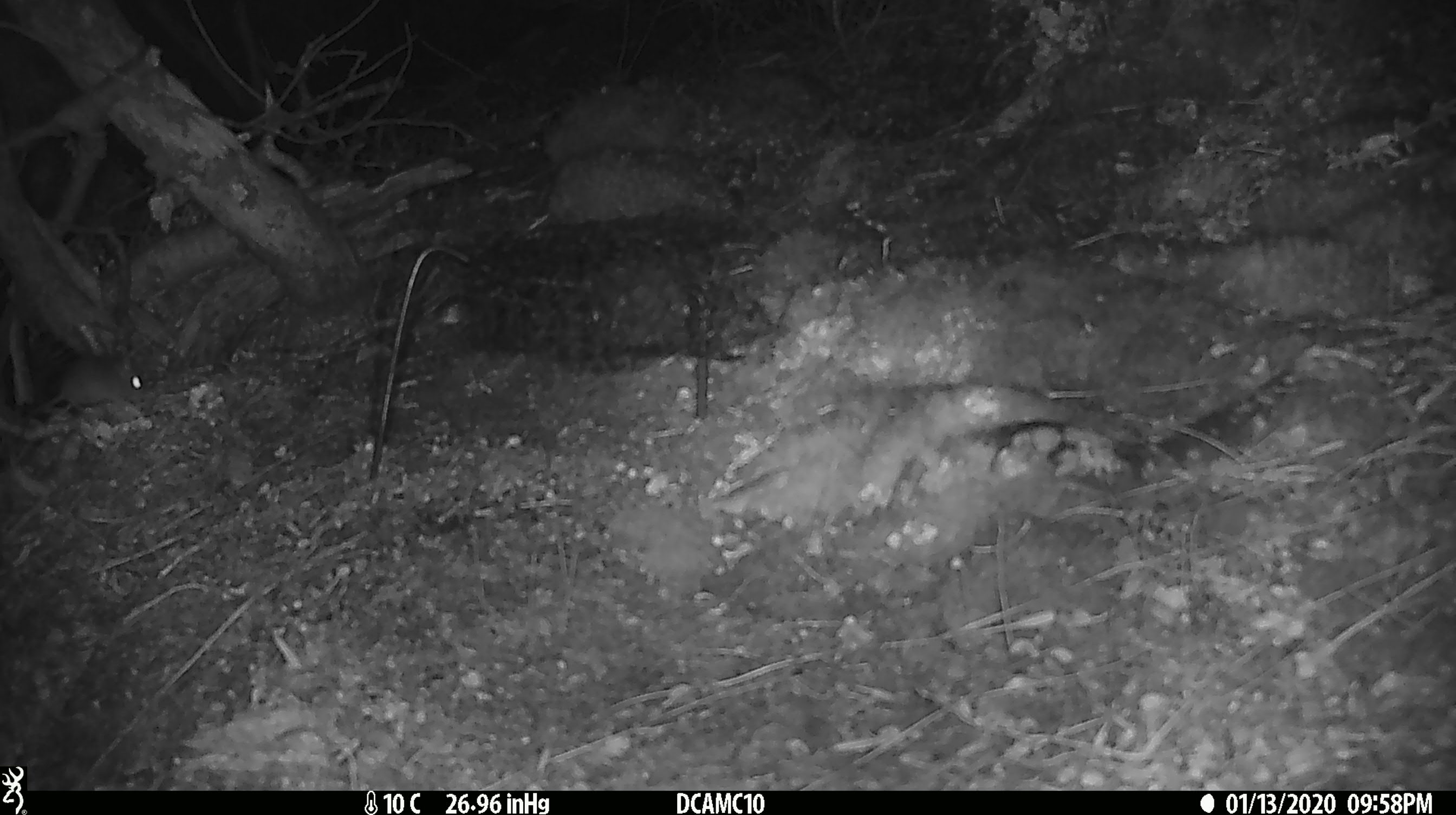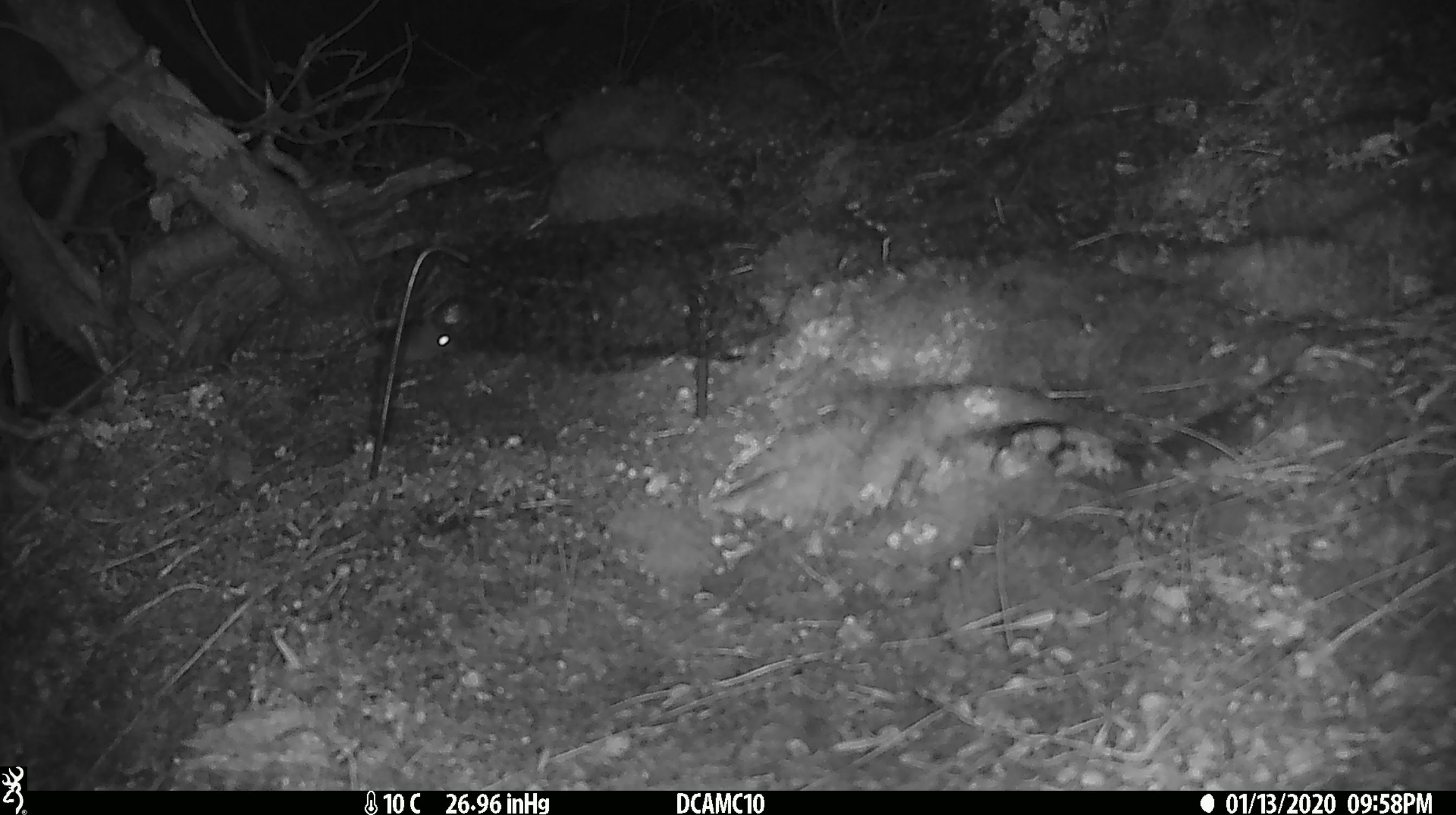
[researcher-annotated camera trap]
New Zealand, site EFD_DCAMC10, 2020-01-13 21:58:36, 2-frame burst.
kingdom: Animalia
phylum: Chordata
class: Mammalia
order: Rodentia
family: Muridae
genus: Mus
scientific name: Mus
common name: mouse